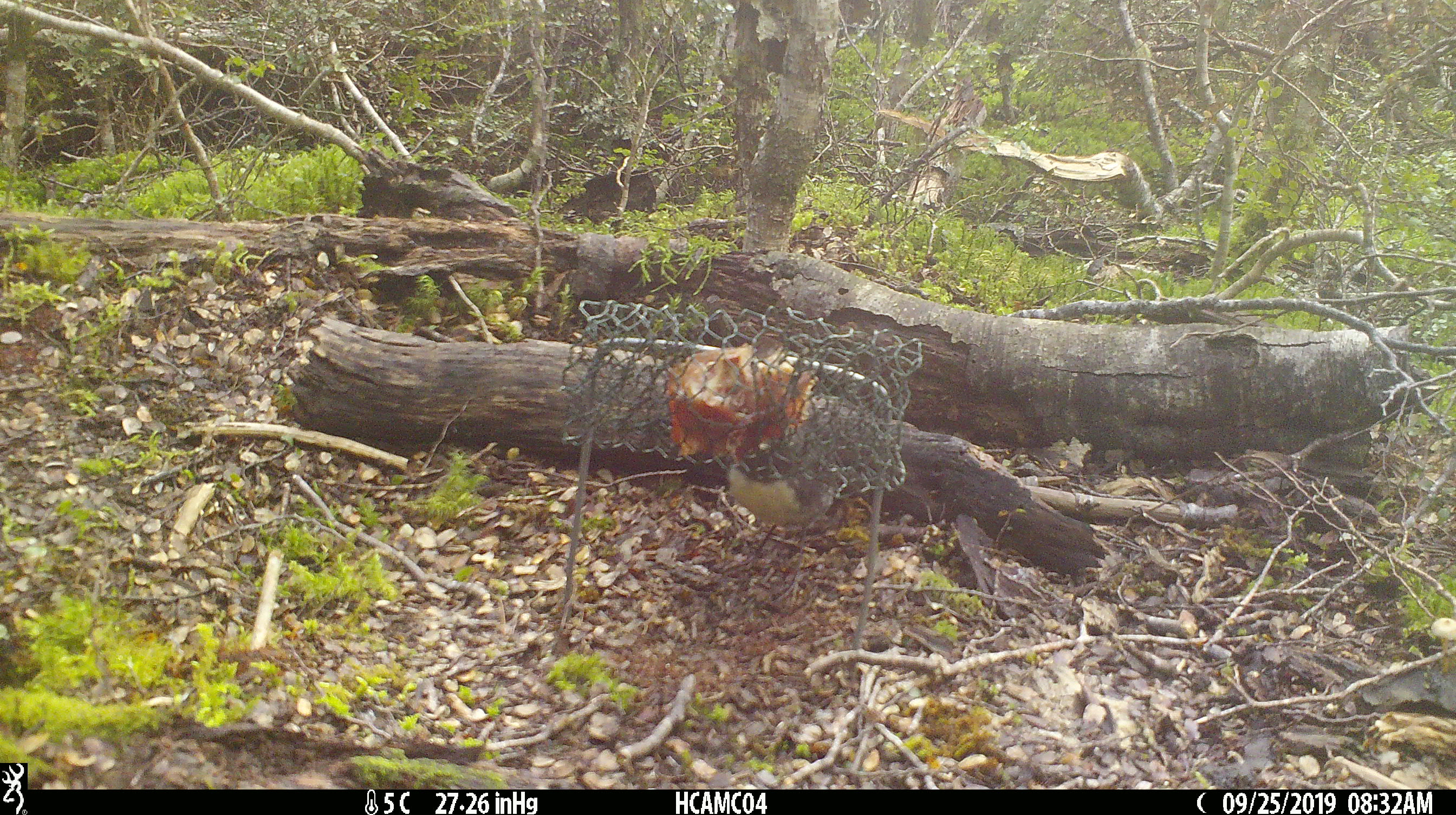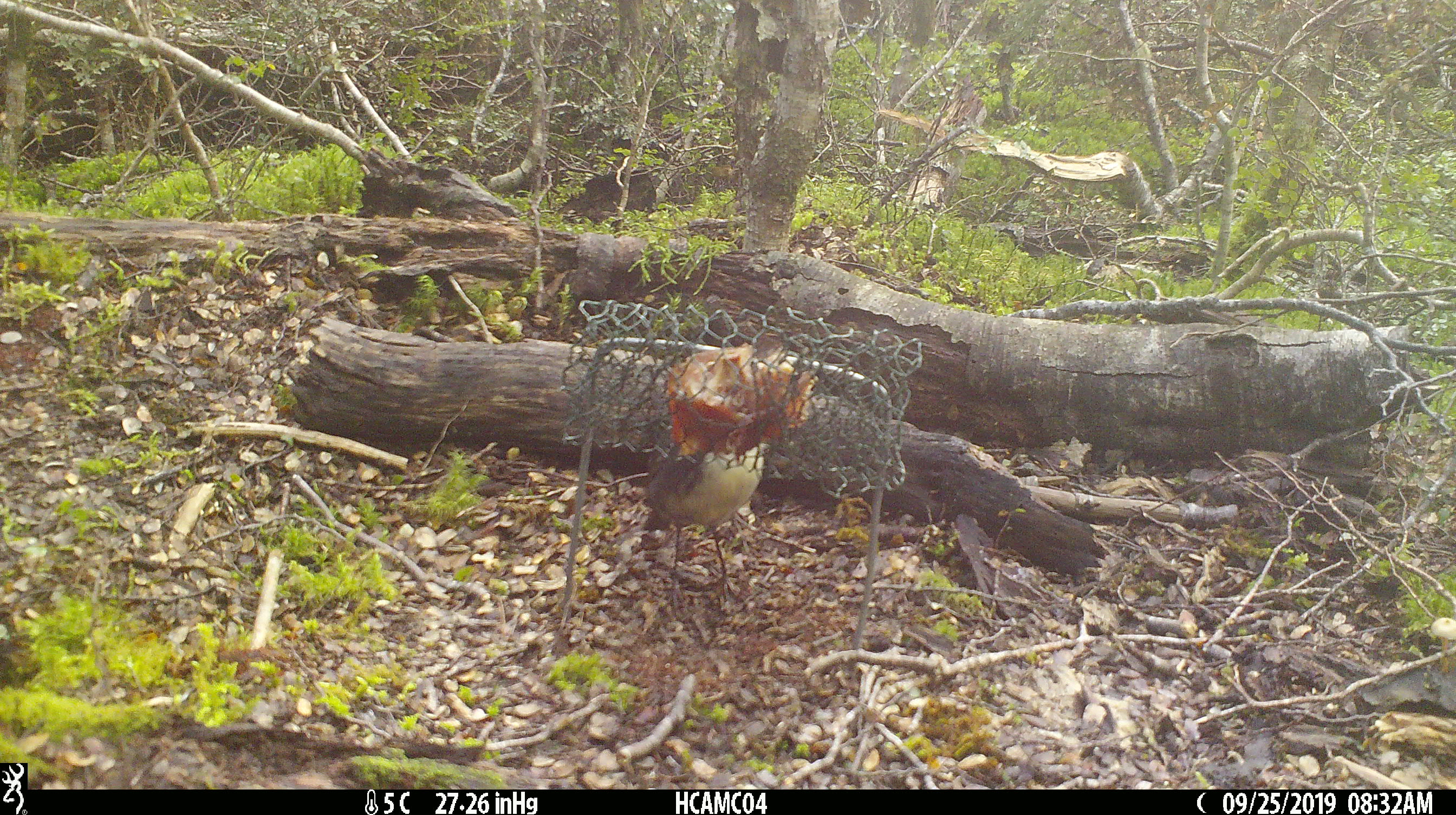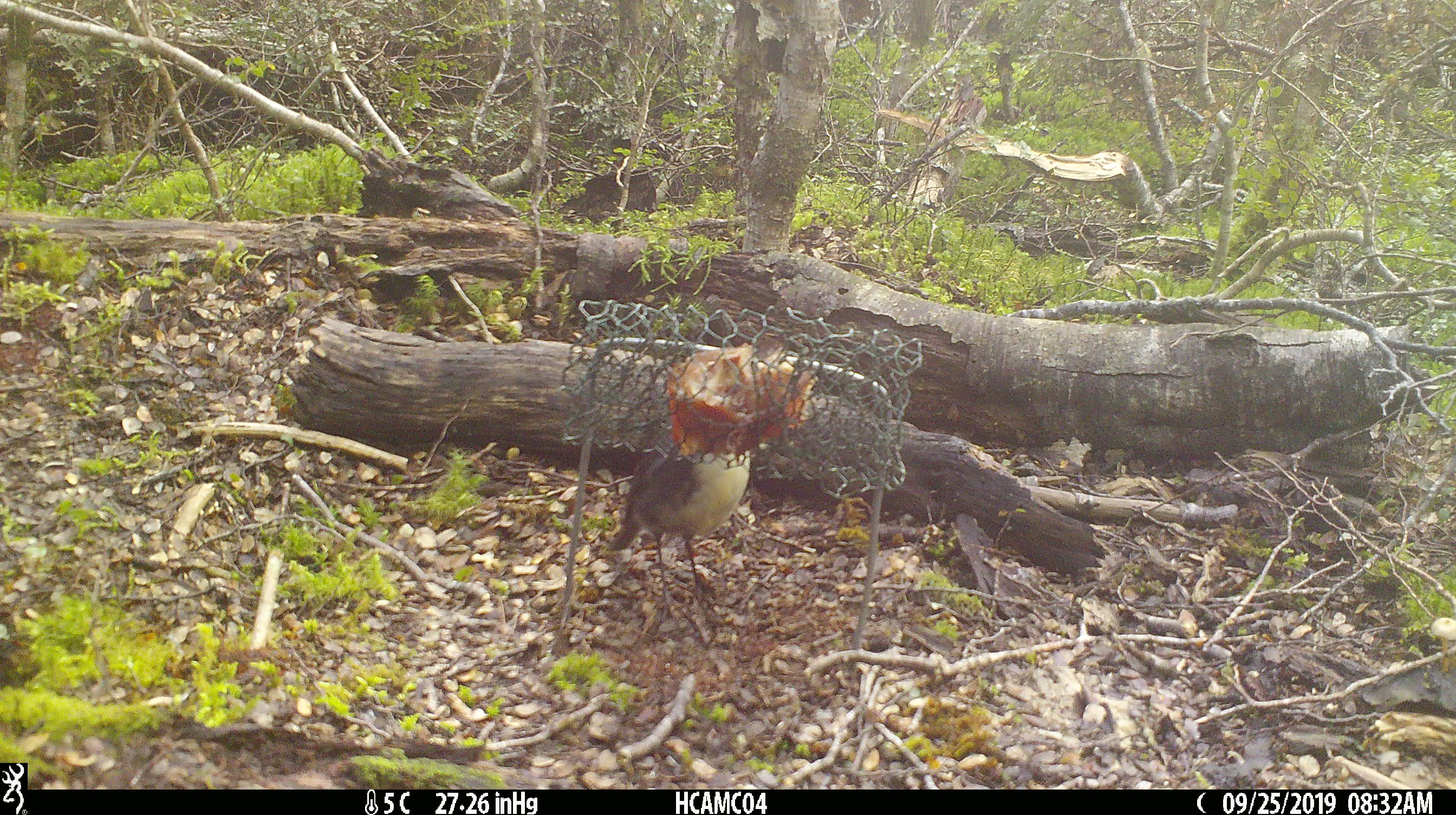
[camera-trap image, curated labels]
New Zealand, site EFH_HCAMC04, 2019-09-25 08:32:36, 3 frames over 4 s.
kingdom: Animalia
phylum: Chordata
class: Aves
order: Passeriformes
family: Petroicidae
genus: Petroica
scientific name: Petroica australis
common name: new zealand robin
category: robin